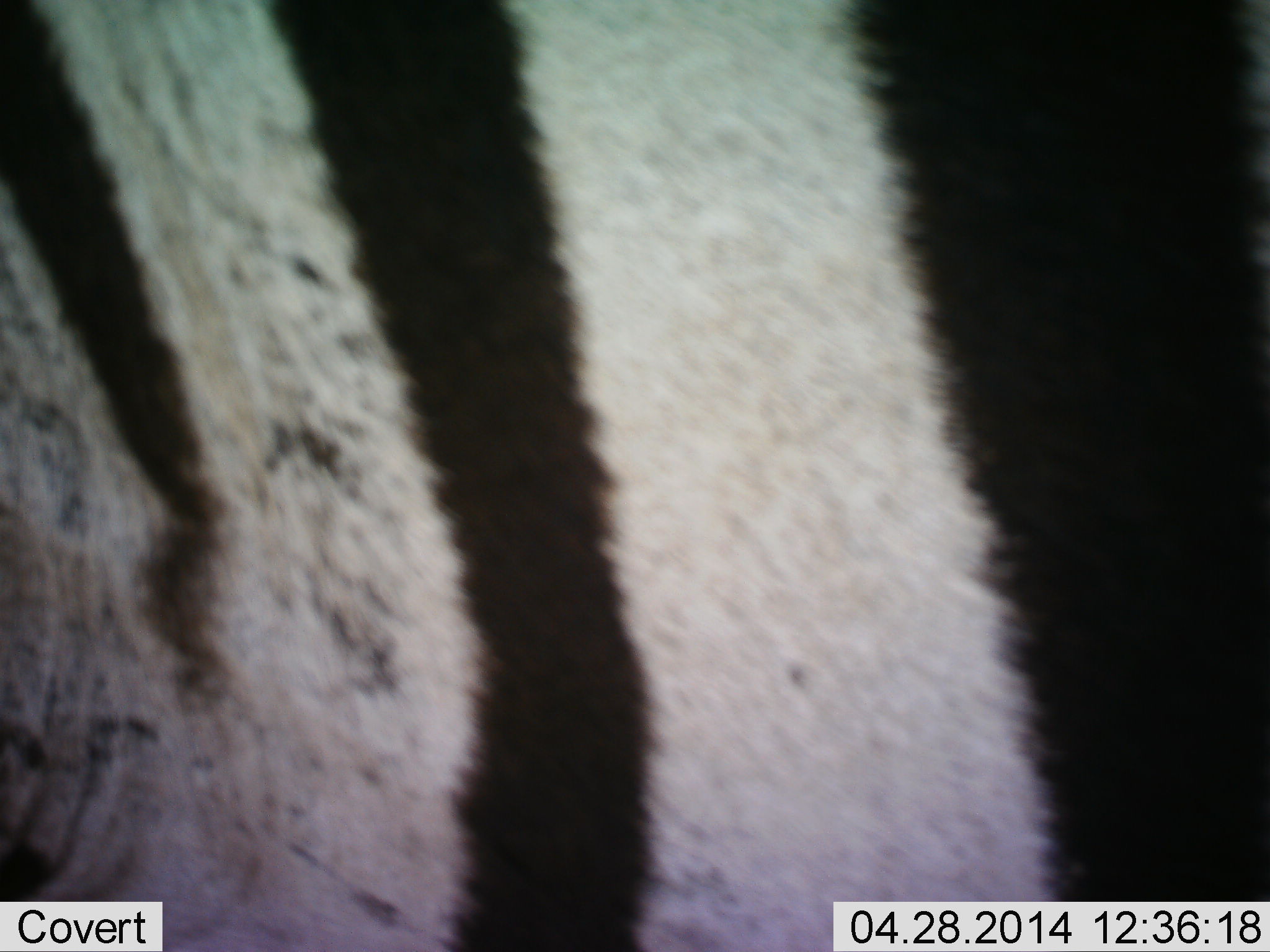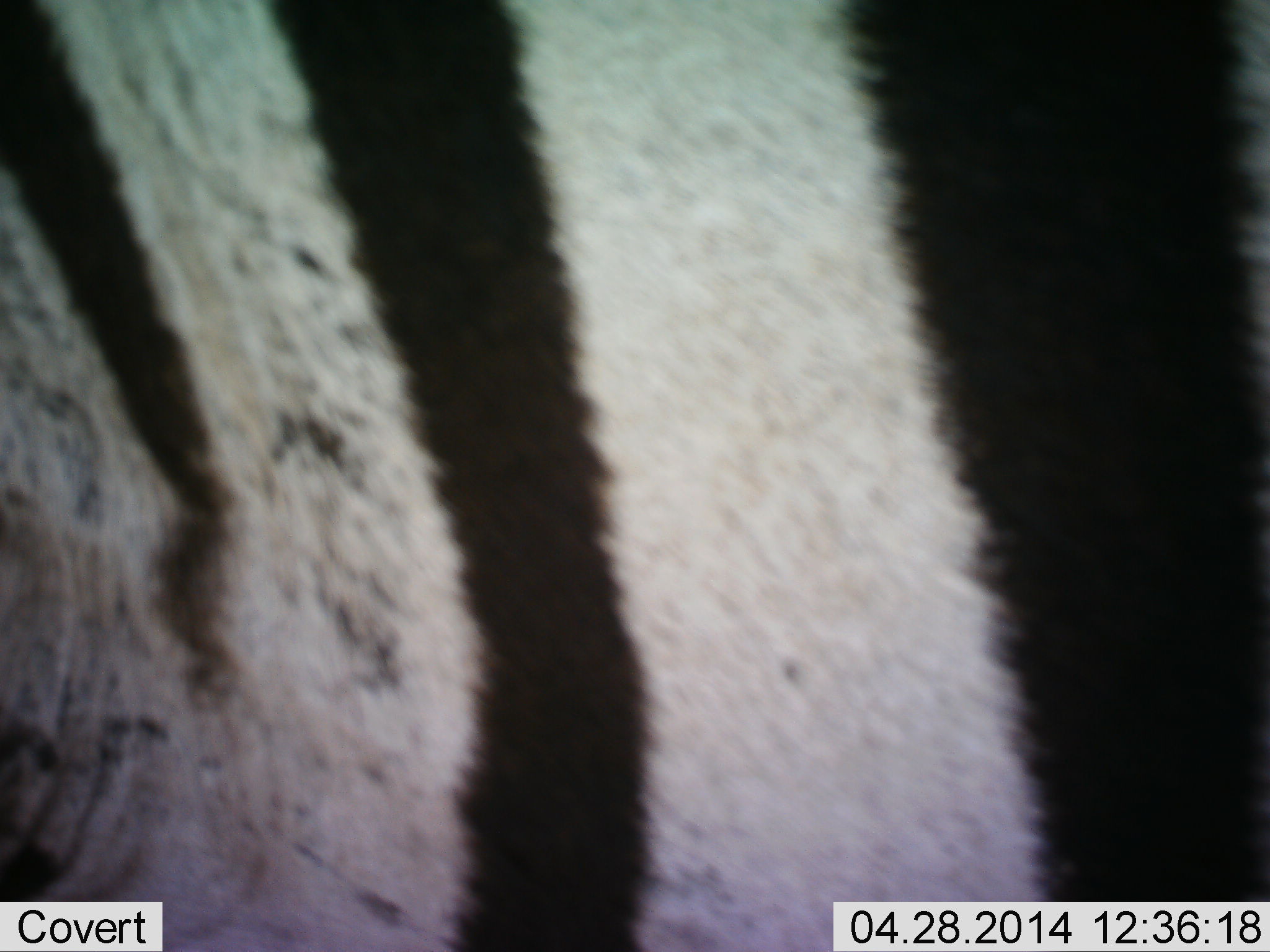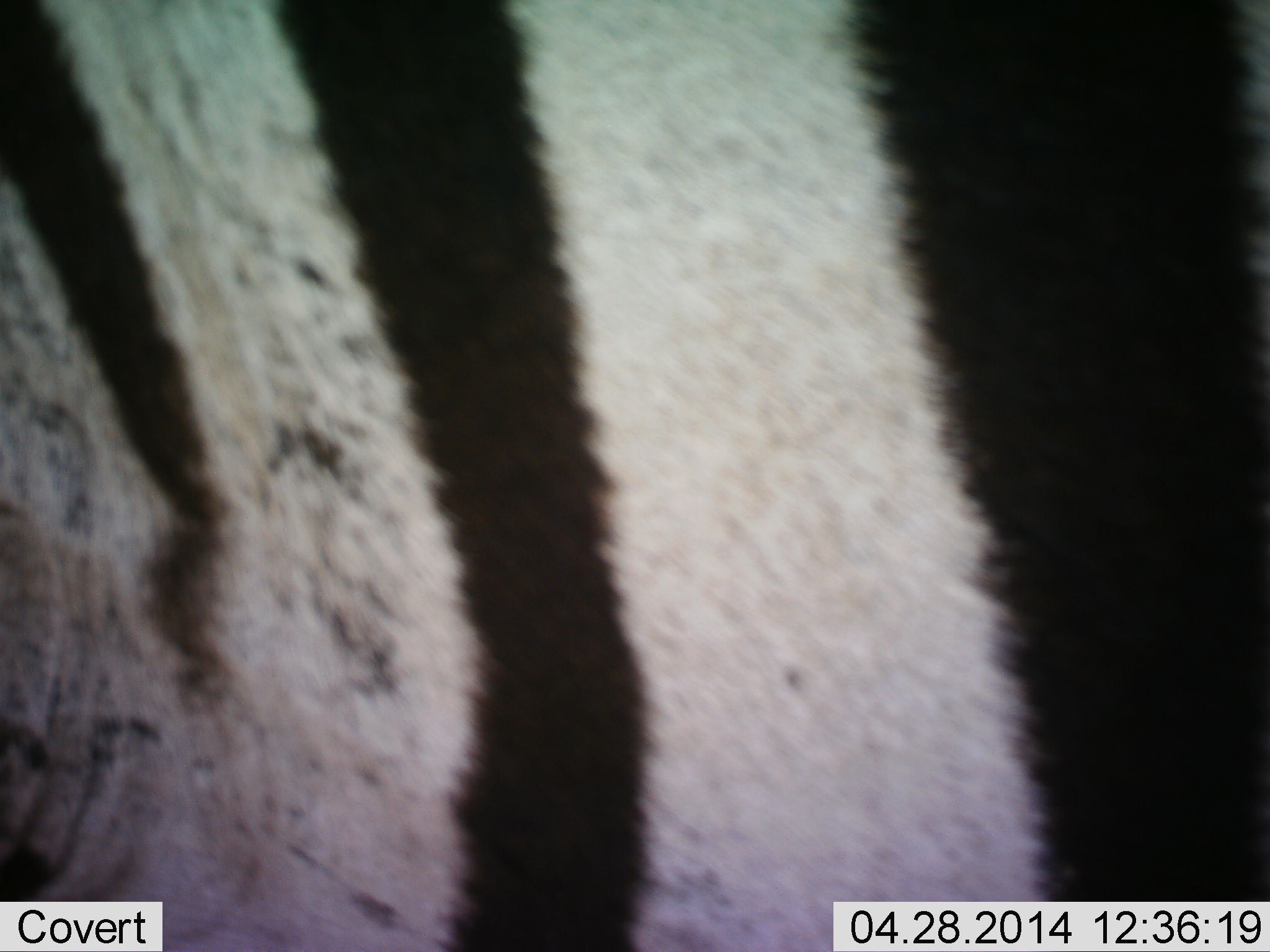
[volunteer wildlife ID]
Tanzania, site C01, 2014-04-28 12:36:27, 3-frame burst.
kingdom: Animalia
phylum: Chordata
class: Mammalia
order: Perissodactyla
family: Equidae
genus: Equus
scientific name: Equus quagga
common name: plains zebra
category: zebra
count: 1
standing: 100%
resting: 0%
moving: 0%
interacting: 0%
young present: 0%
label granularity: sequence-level